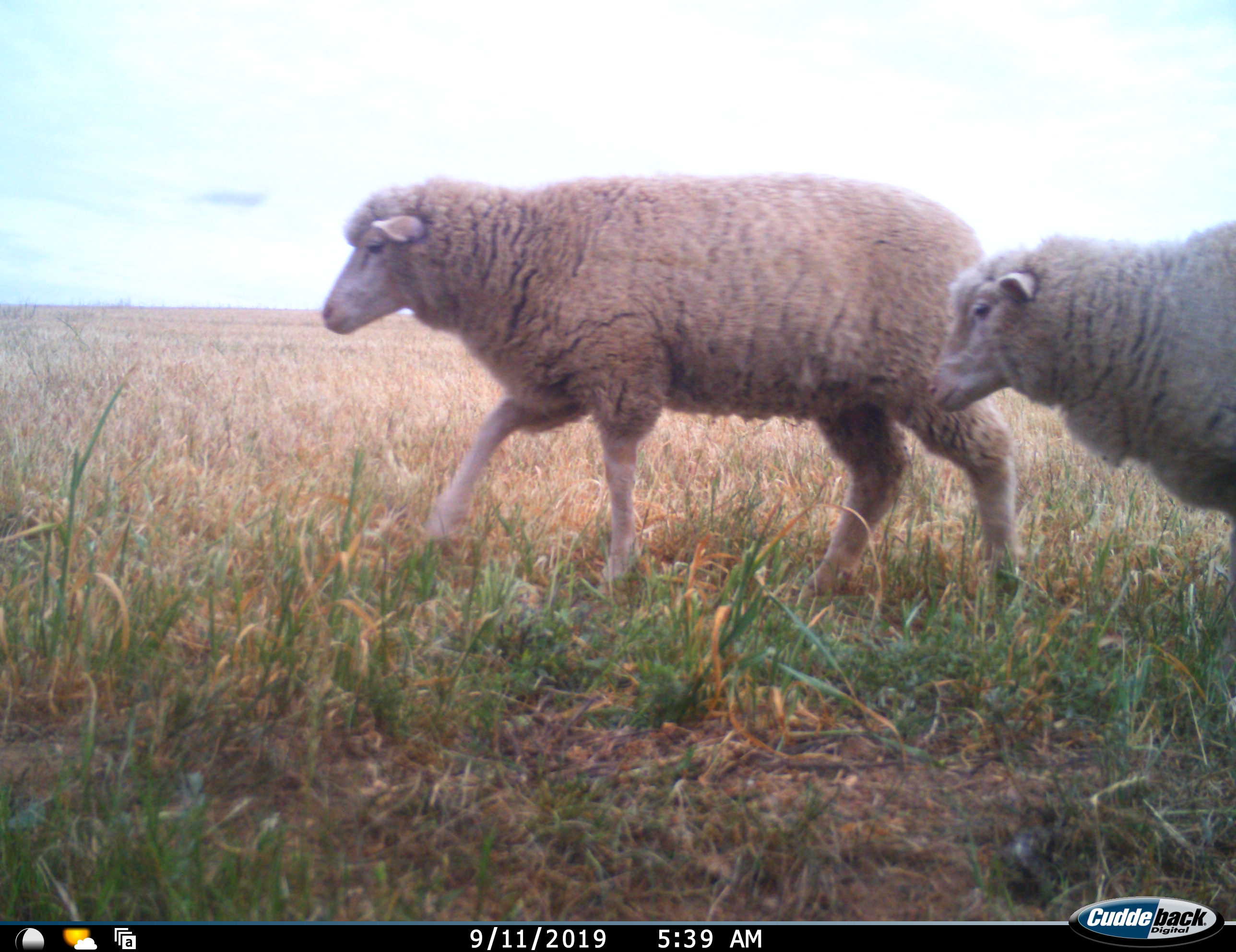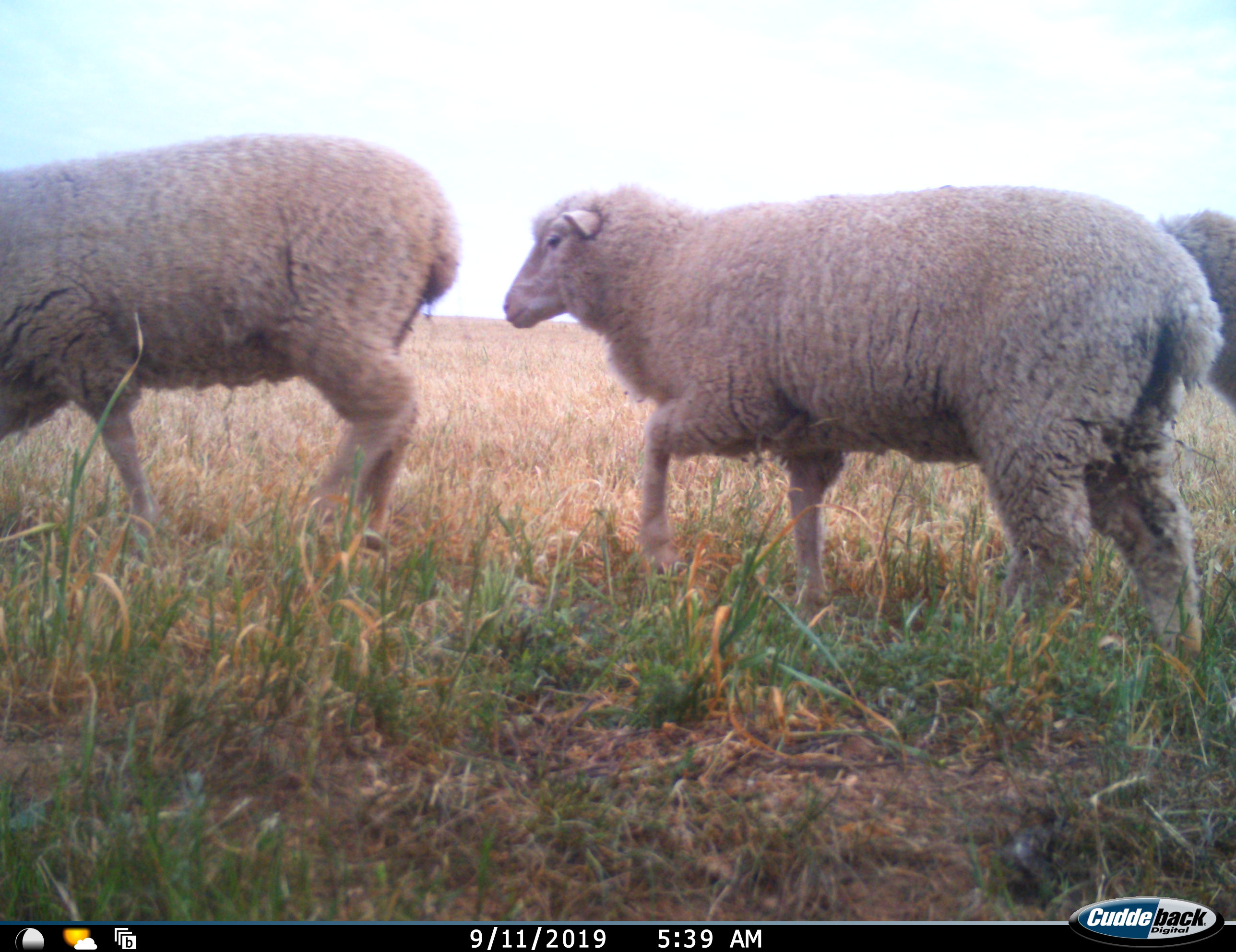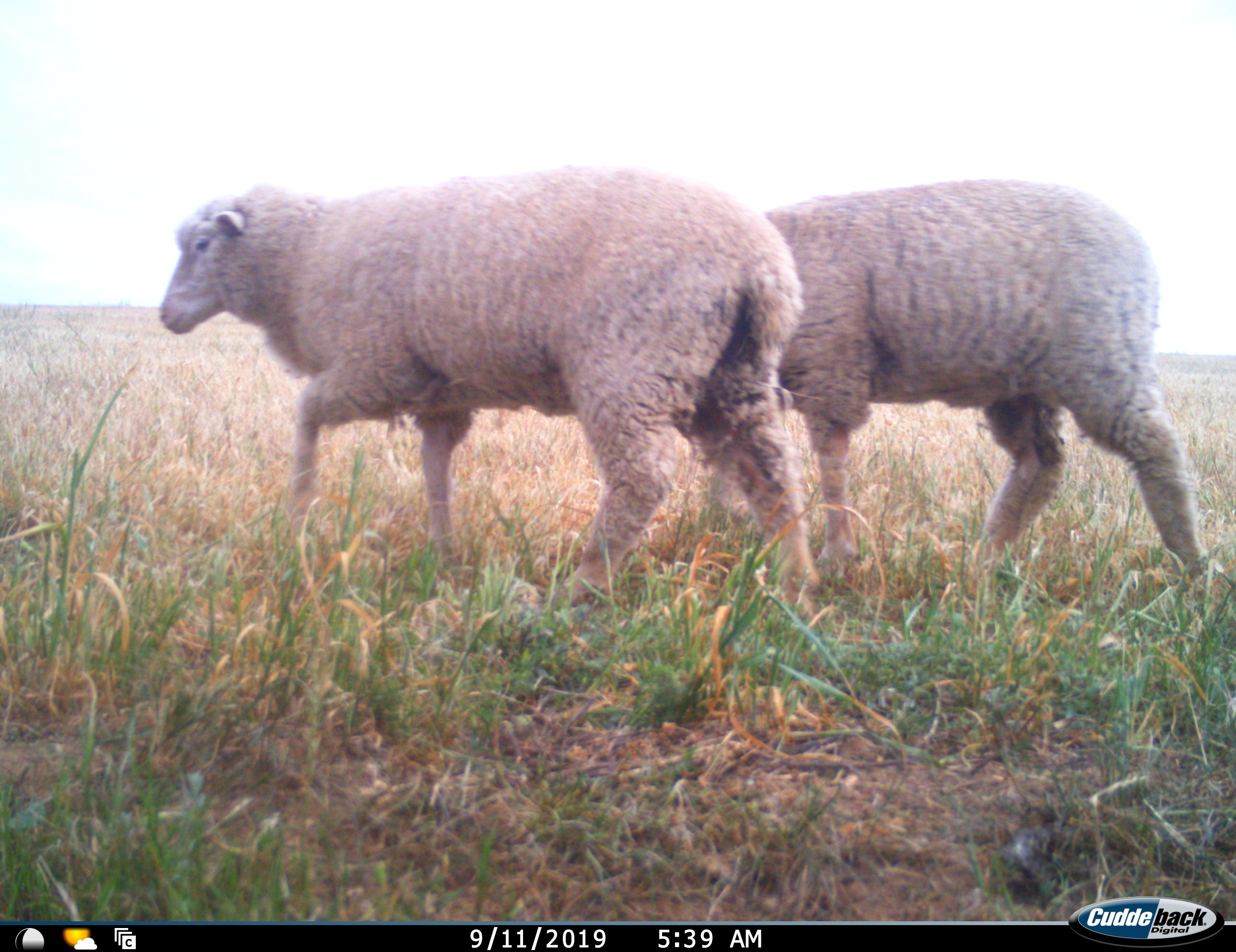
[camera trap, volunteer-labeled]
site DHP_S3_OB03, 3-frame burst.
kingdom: Animalia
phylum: Chordata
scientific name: Vertebrata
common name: domestic animal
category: domesticanimal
Domesticanimal (domestic animal) (Vertebrata), count 3. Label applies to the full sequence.